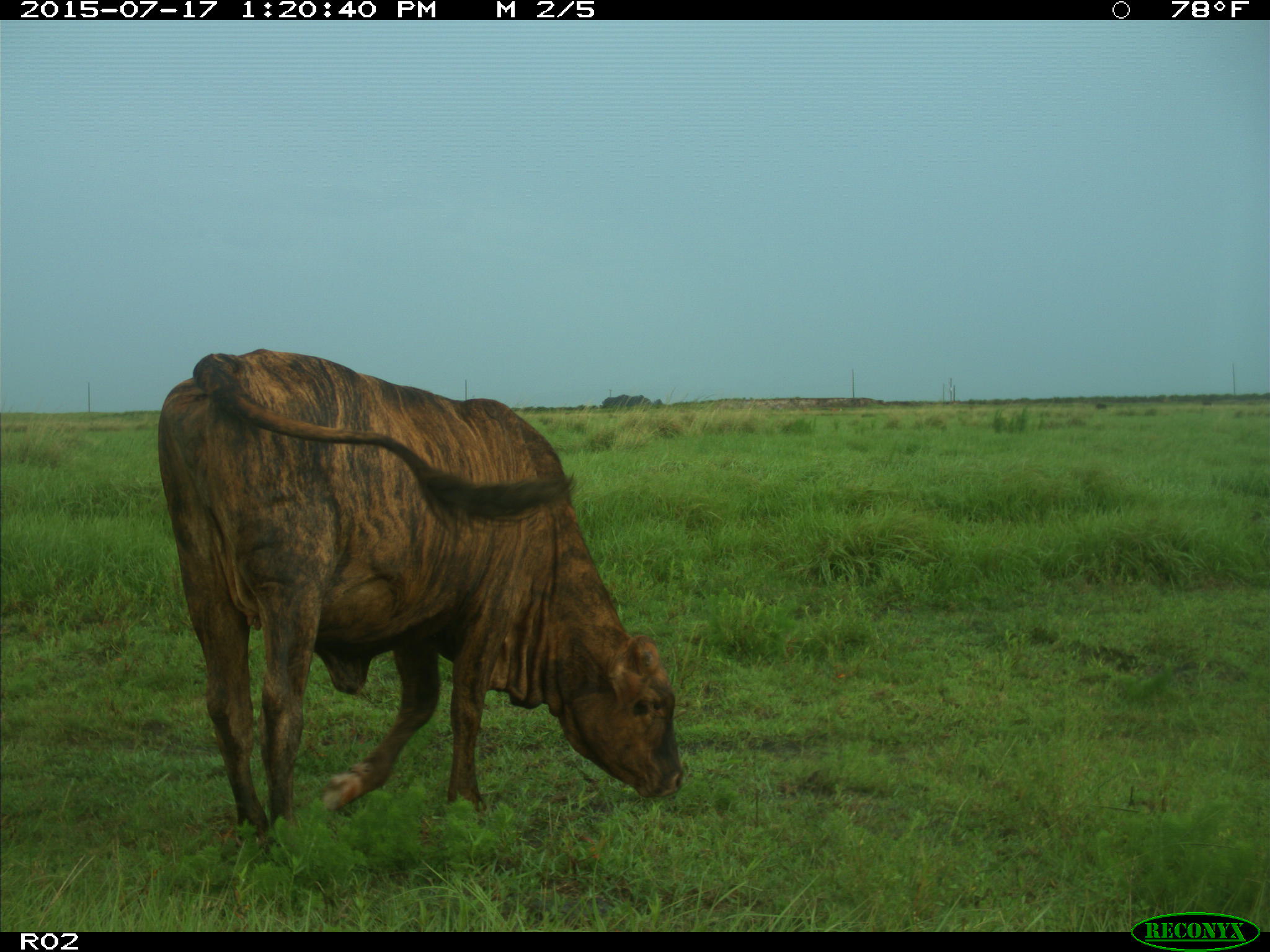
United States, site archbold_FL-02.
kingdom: Animalia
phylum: Chordata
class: Mammalia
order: Artiodactyla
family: Bovidae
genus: Bos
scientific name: Bos taurus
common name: domestic cow